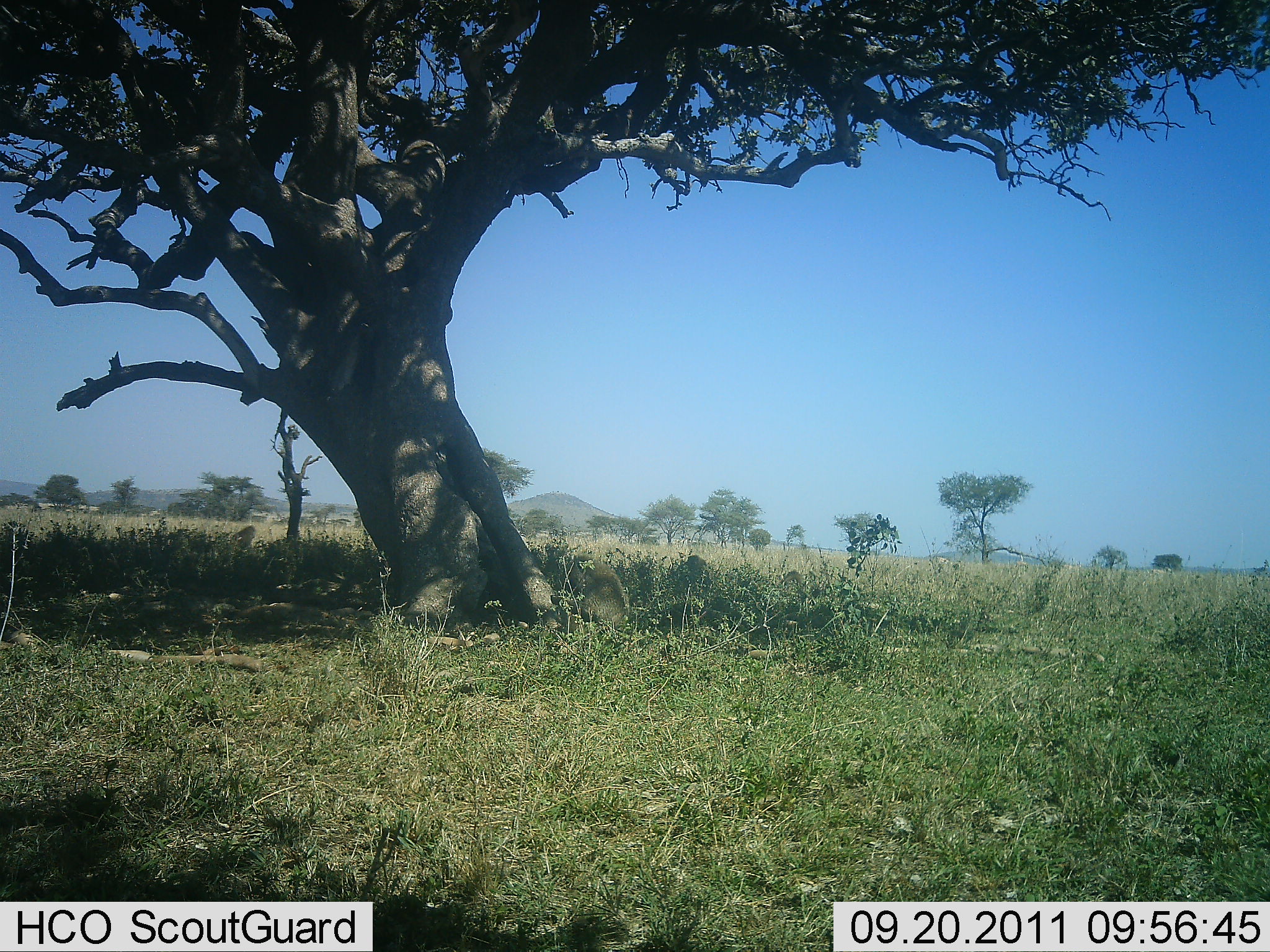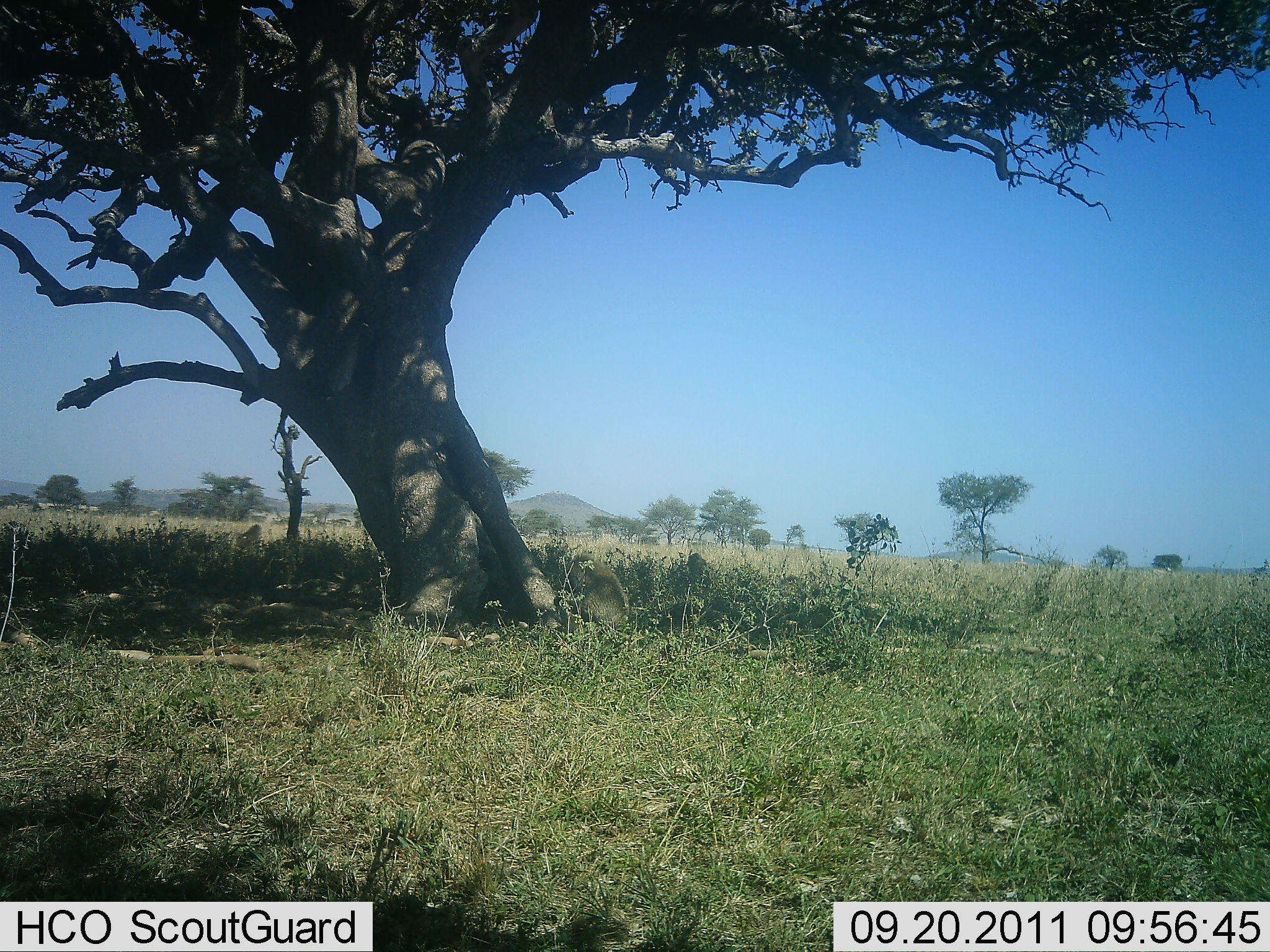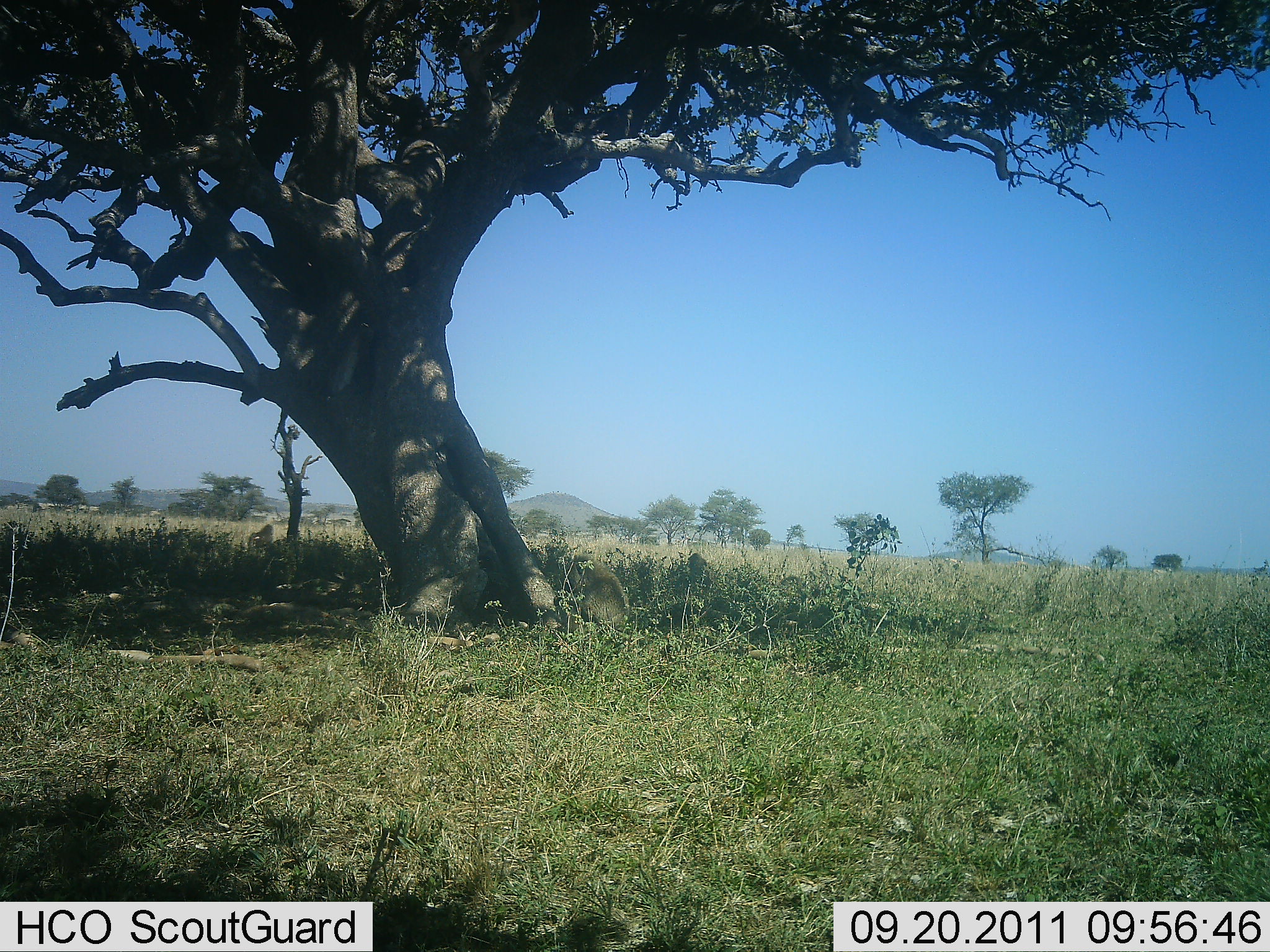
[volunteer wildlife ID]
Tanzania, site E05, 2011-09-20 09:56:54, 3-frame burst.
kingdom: Animalia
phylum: Chordata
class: Mammalia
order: Primates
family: Cercopithecidae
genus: Papio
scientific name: Papio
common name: baboon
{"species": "baboon (Papio)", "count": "4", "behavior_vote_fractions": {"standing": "15%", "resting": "46%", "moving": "77%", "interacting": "0%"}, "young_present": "0%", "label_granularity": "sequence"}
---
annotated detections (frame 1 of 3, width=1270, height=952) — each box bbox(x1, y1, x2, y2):
animal: bbox(564, 553, 630, 632); bbox(683, 555, 709, 591); bbox(231, 525, 256, 550); bbox(781, 570, 805, 596)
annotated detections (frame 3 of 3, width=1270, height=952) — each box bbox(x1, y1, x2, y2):
animal: bbox(563, 554, 628, 633); bbox(683, 553, 709, 589); bbox(251, 524, 276, 550); bbox(782, 574, 805, 600)